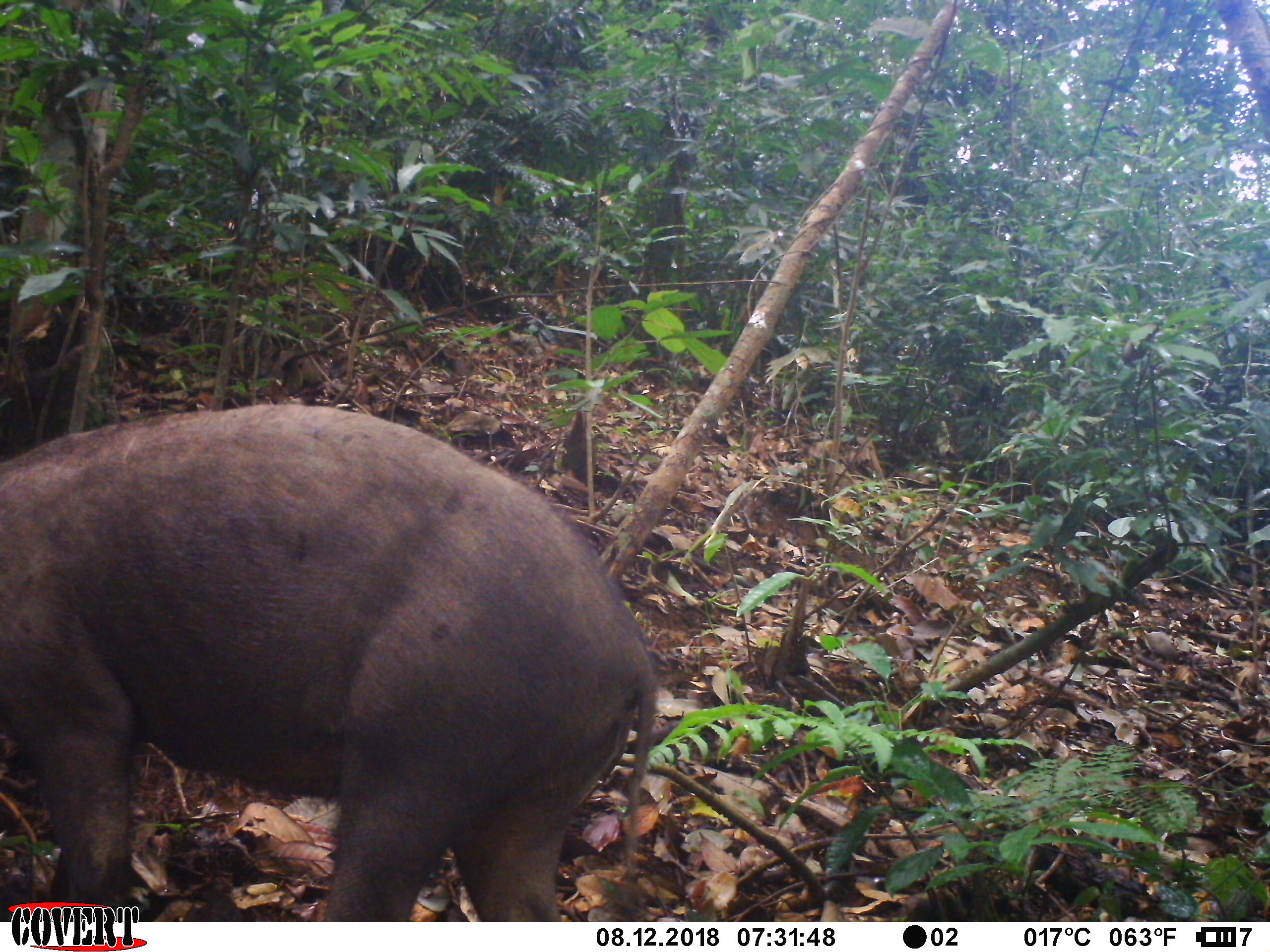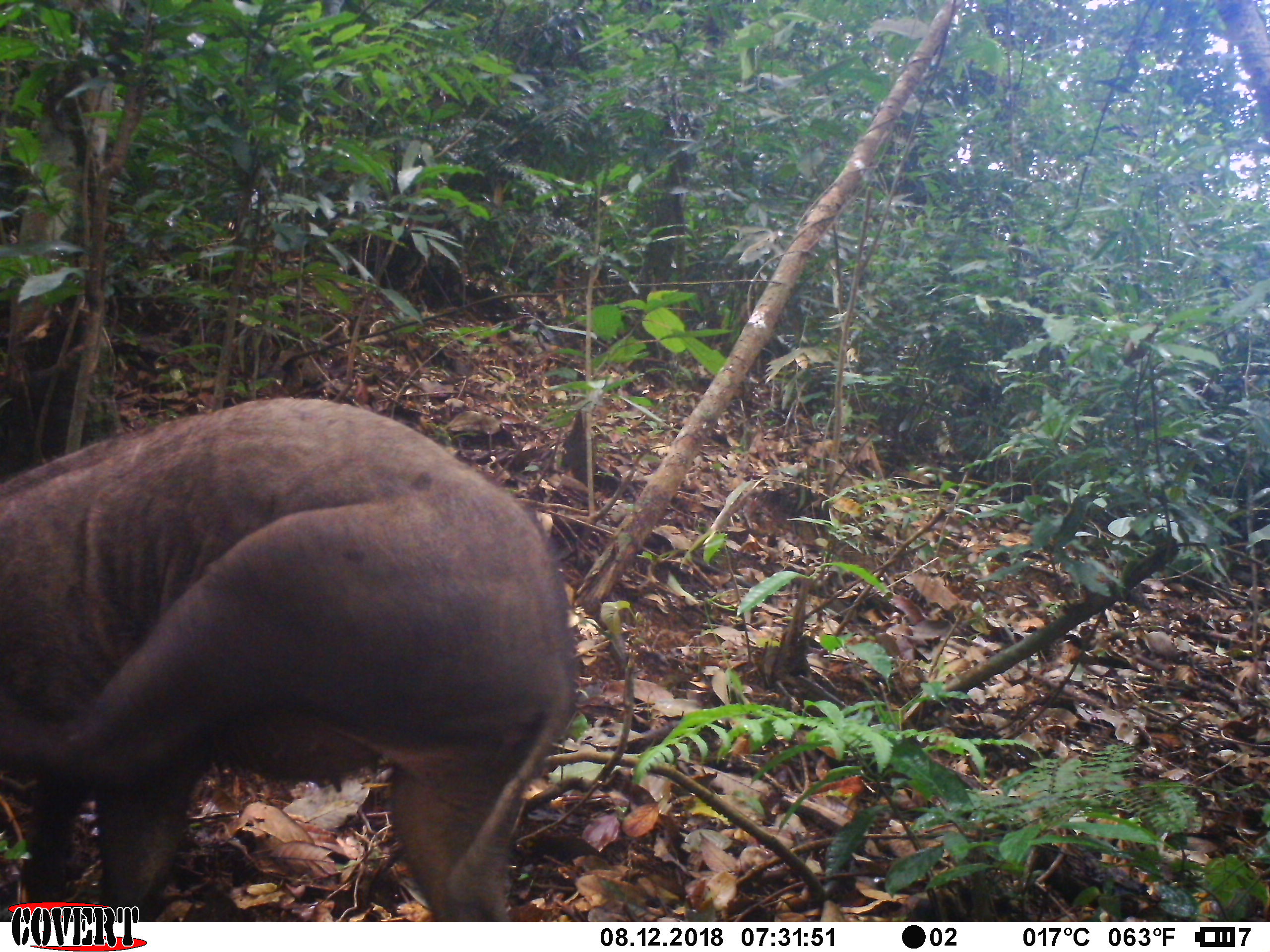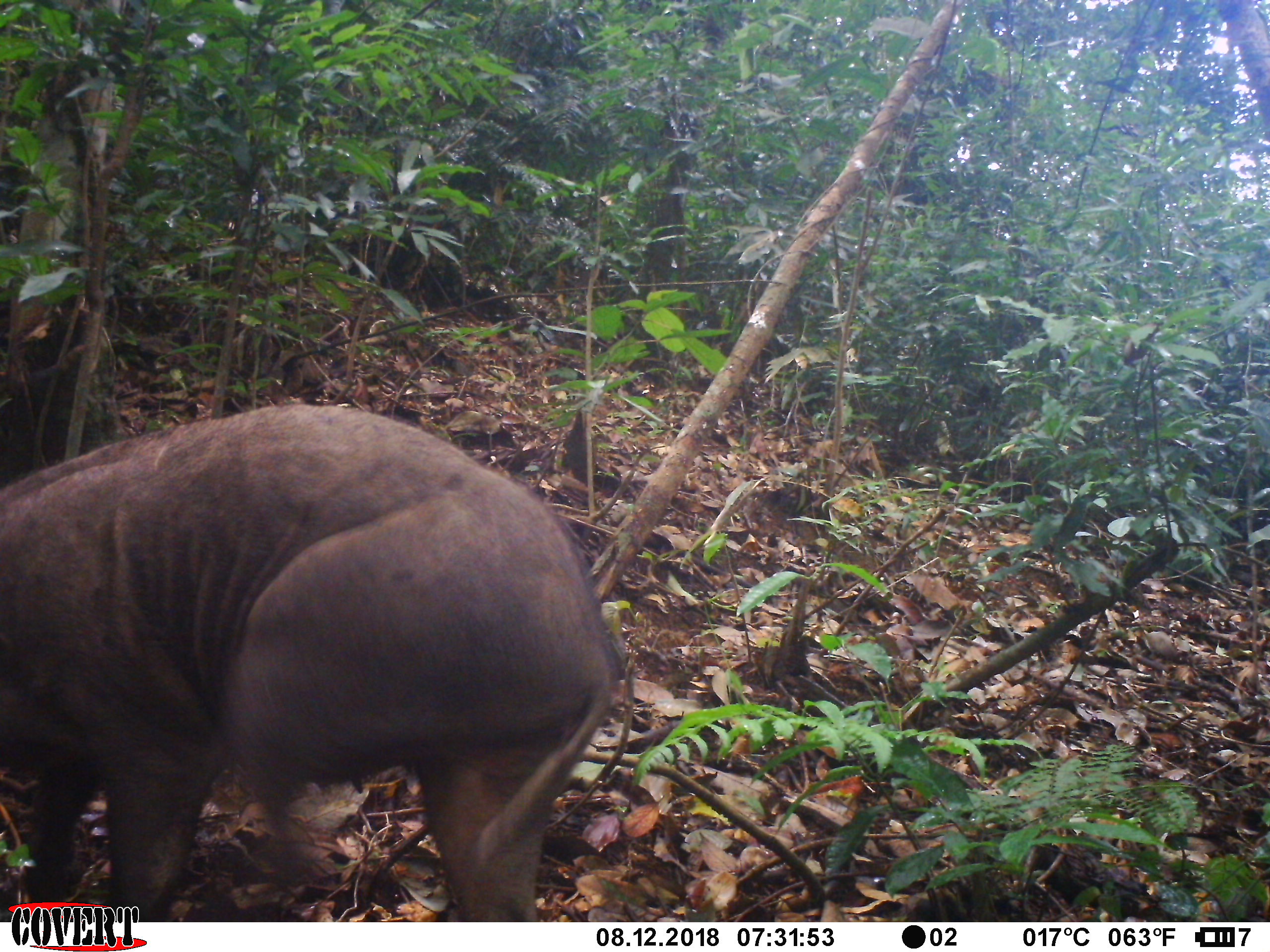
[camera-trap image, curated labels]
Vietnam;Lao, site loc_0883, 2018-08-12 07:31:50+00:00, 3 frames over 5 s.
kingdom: Animalia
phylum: Chordata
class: Mammalia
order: Artiodactyla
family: Suidae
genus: Sus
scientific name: Sus scrofa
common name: eurasian wild pig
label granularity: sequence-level